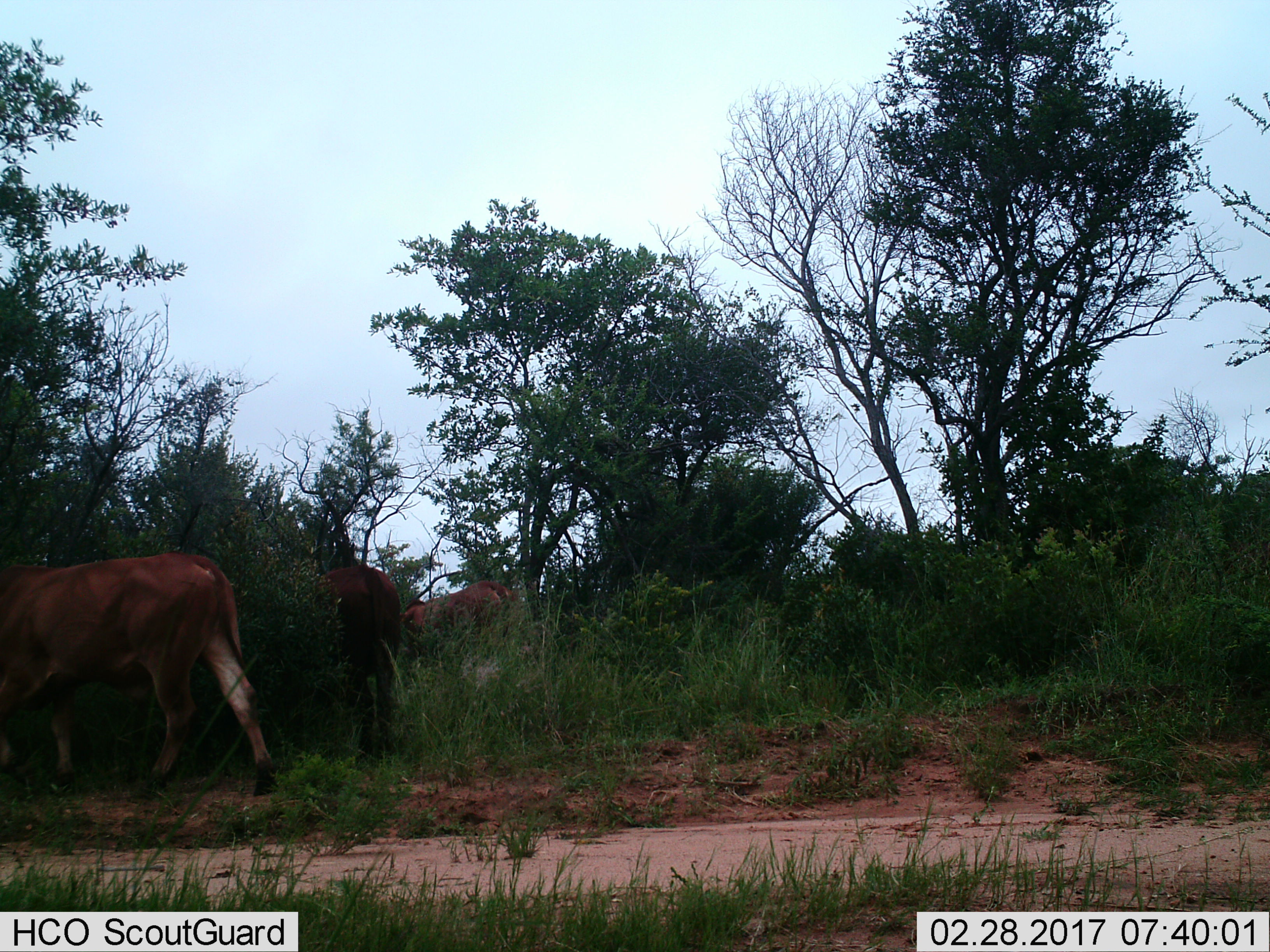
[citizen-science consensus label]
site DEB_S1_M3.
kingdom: Animalia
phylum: Chordata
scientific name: Vertebrata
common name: domestic animal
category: domesticanimal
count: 3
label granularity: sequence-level